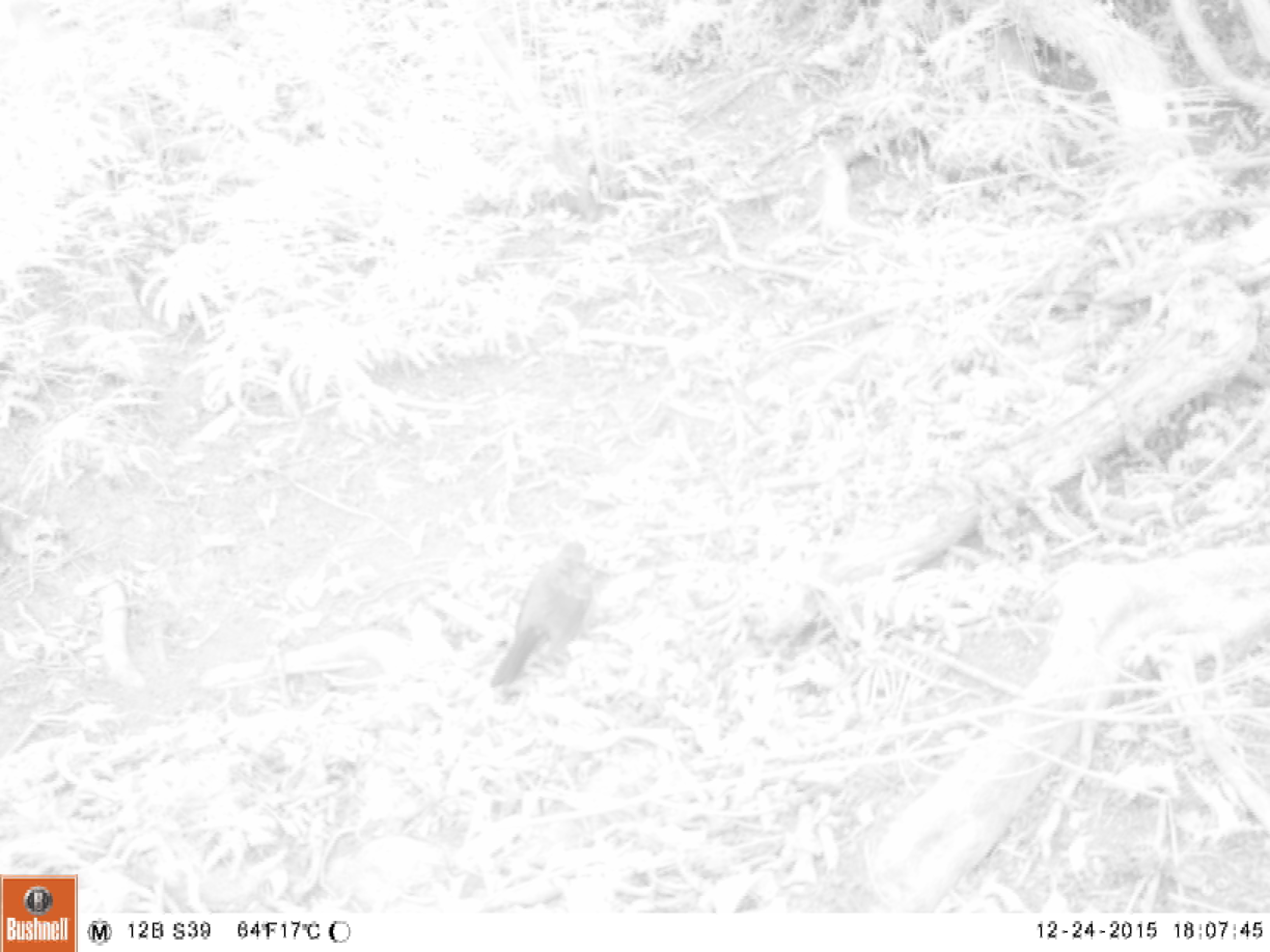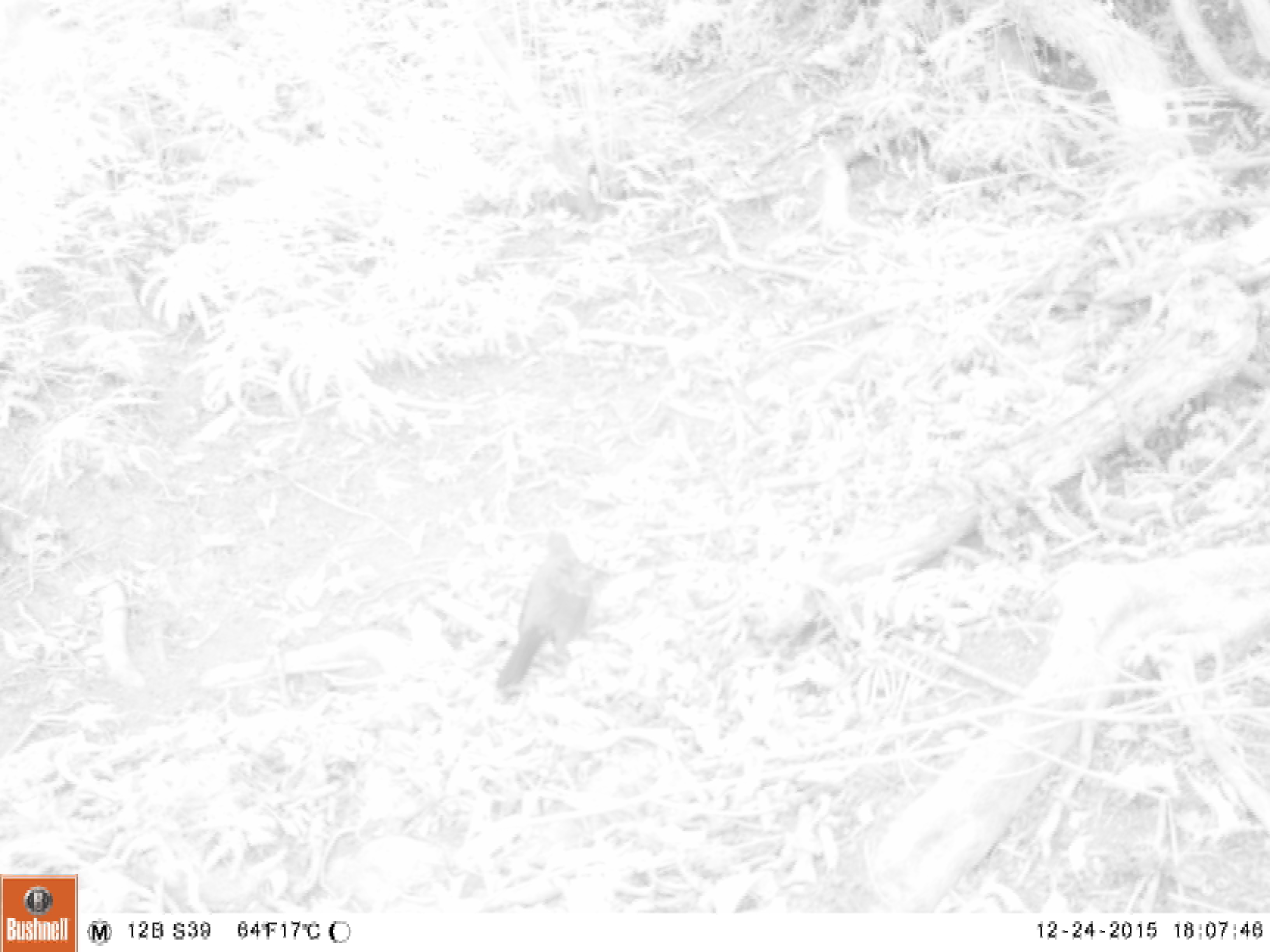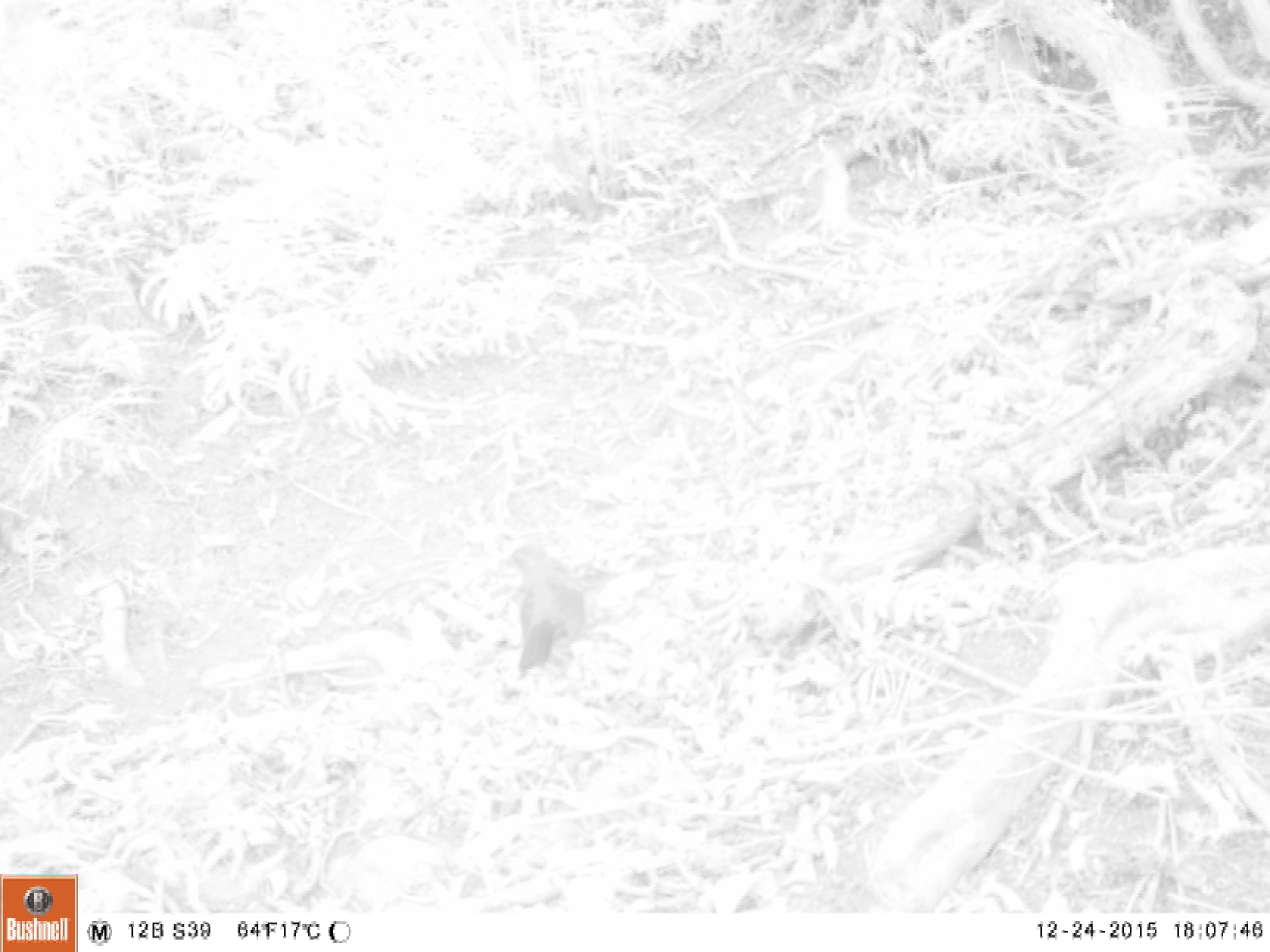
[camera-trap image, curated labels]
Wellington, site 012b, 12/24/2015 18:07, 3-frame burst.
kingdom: Animalia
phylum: Chordata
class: Aves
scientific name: Aves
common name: bird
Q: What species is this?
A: Bird (Aves).